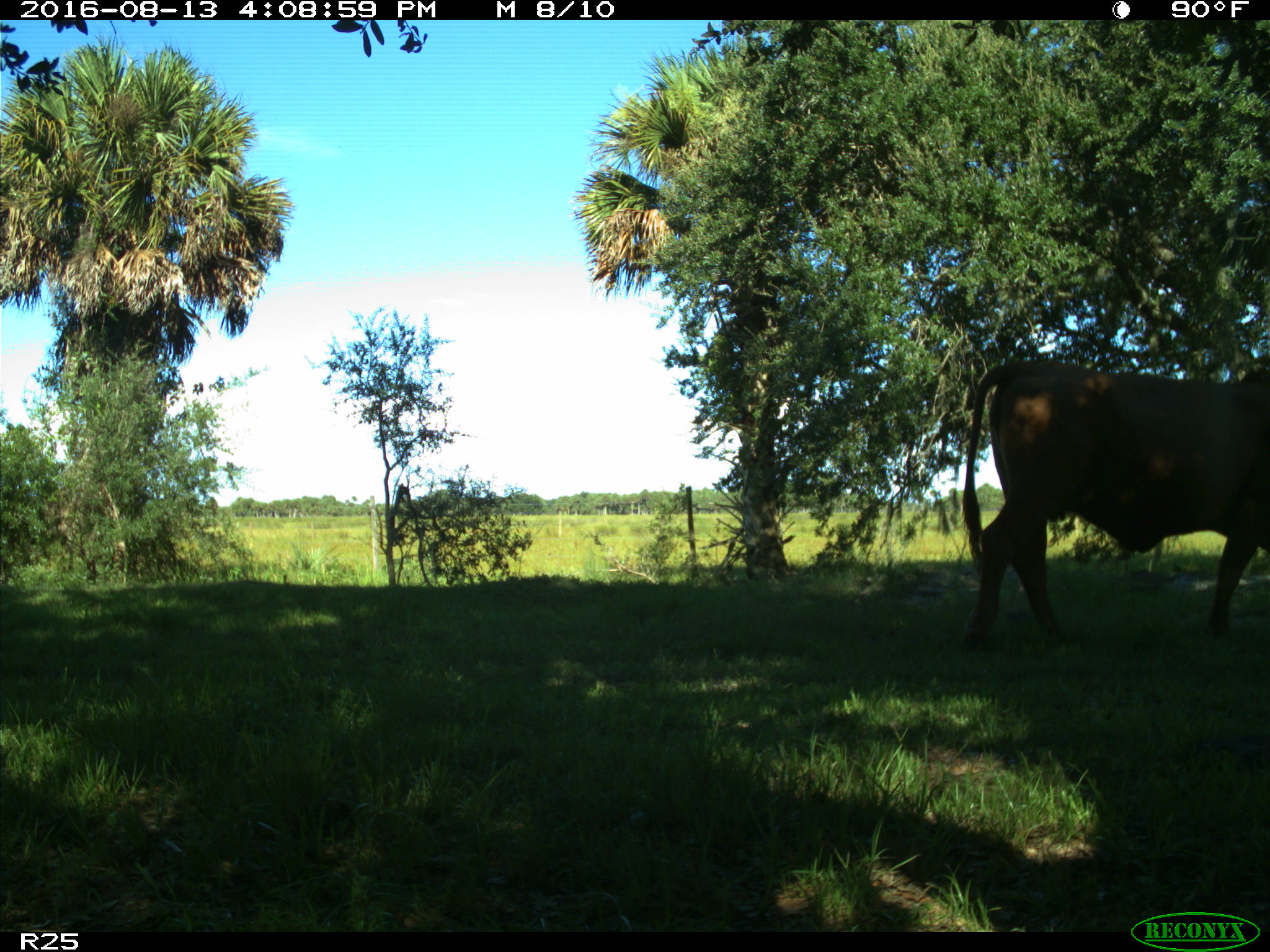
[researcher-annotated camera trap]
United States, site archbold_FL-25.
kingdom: Animalia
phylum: Chordata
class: Mammalia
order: Artiodactyla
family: Bovidae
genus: Bos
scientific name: Bos taurus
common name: domestic cow